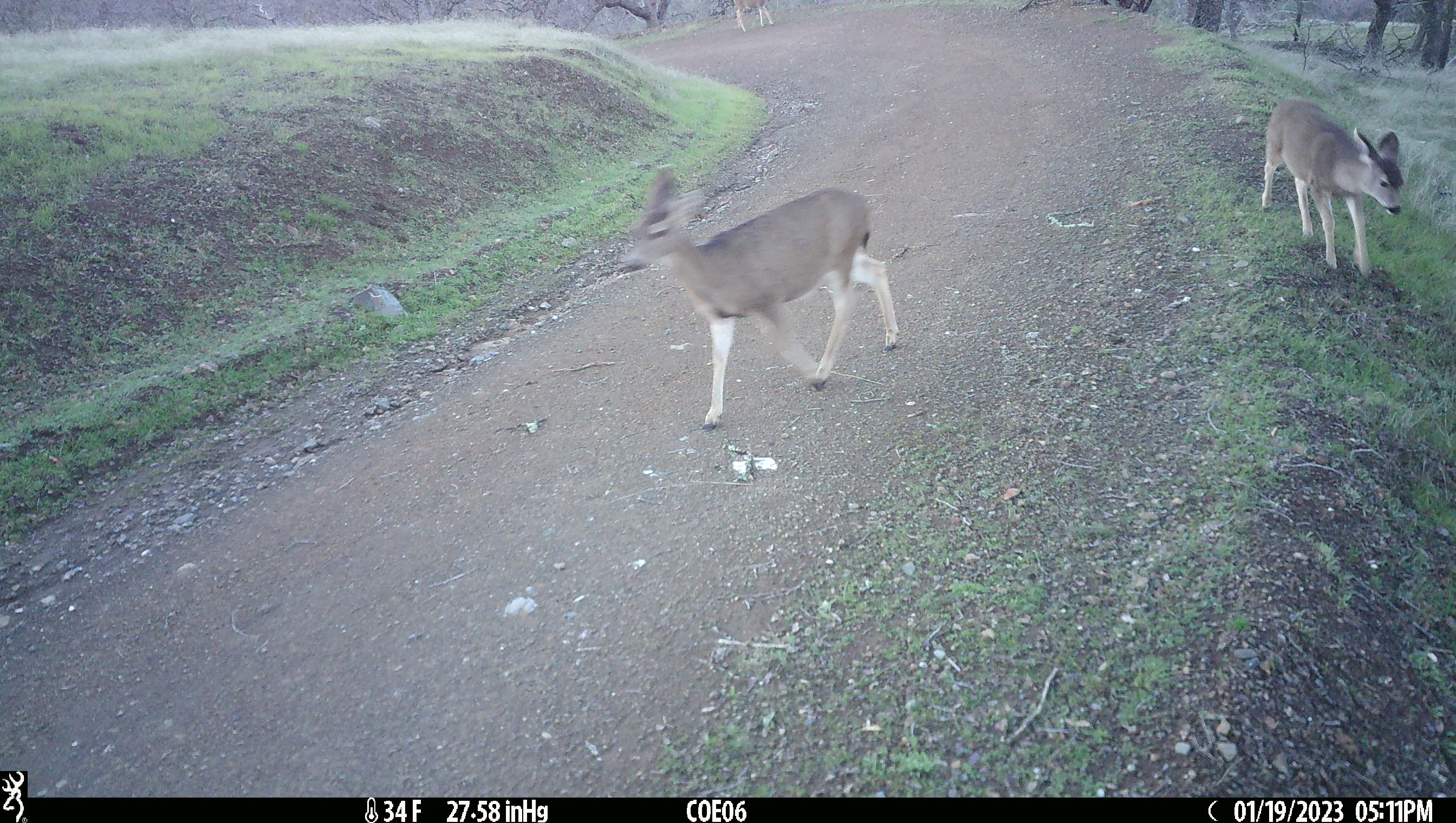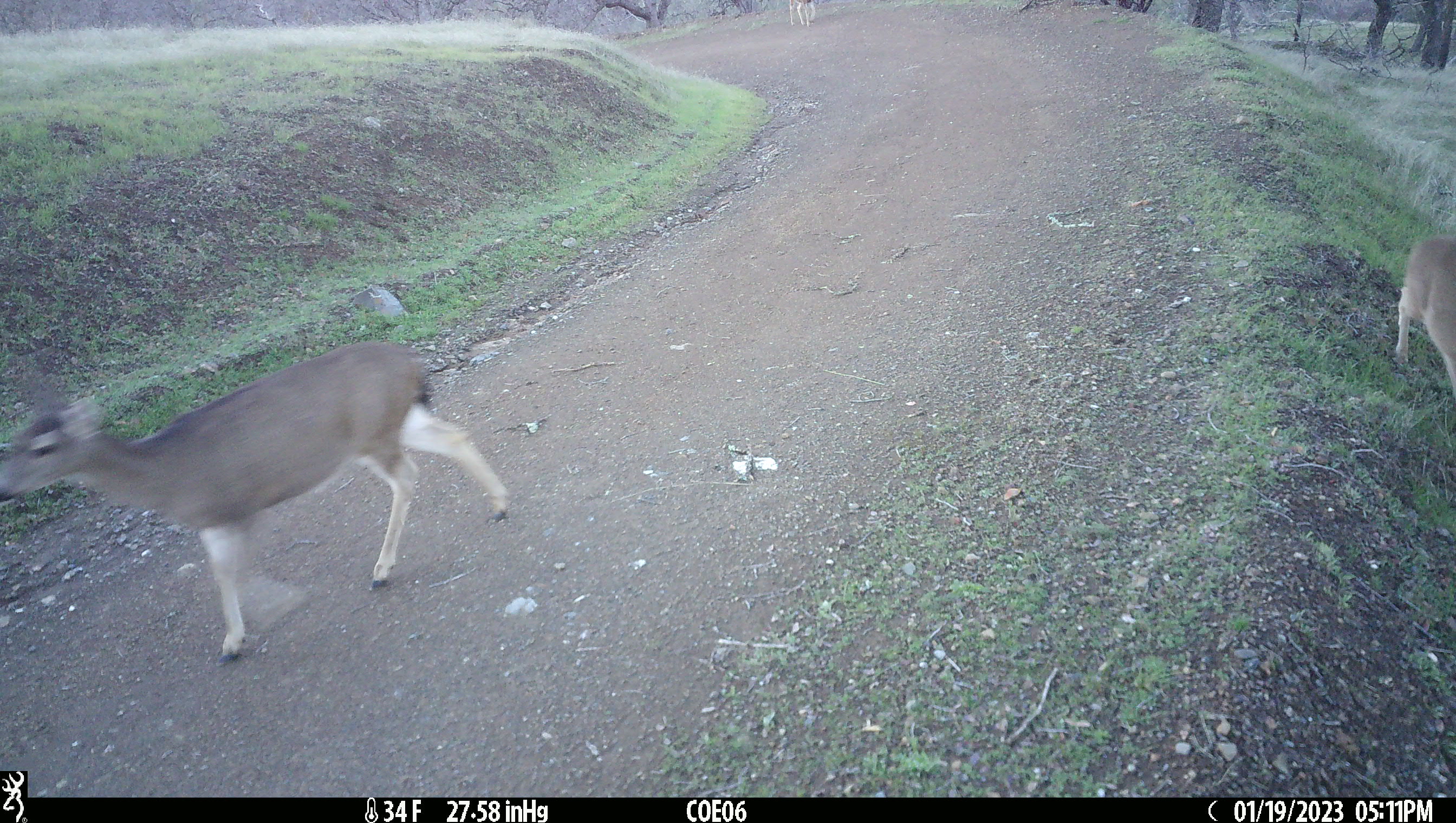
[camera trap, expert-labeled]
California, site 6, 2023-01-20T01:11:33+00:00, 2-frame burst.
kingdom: Animalia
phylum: Chordata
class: Mammalia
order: Artiodactyla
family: Cervidae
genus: Odocoileus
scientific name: Odocoileus hemionus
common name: mule deer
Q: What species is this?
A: Mule deer (Odocoileus hemionus).